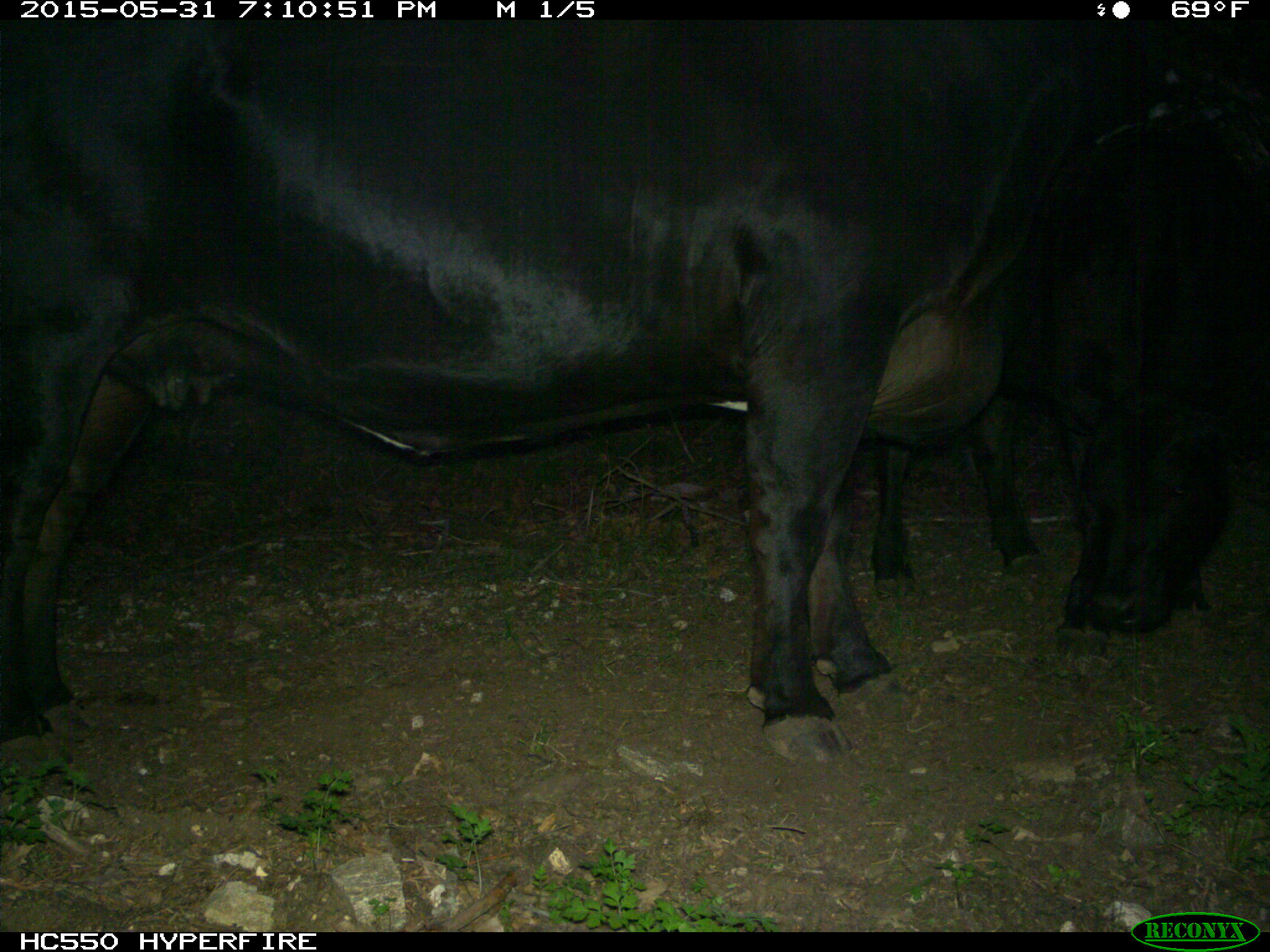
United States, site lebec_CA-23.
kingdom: Animalia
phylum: Chordata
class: Mammalia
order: Artiodactyla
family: Bovidae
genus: Bos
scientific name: Bos taurus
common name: domestic cow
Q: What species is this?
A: Bos taurus (domestic cow).